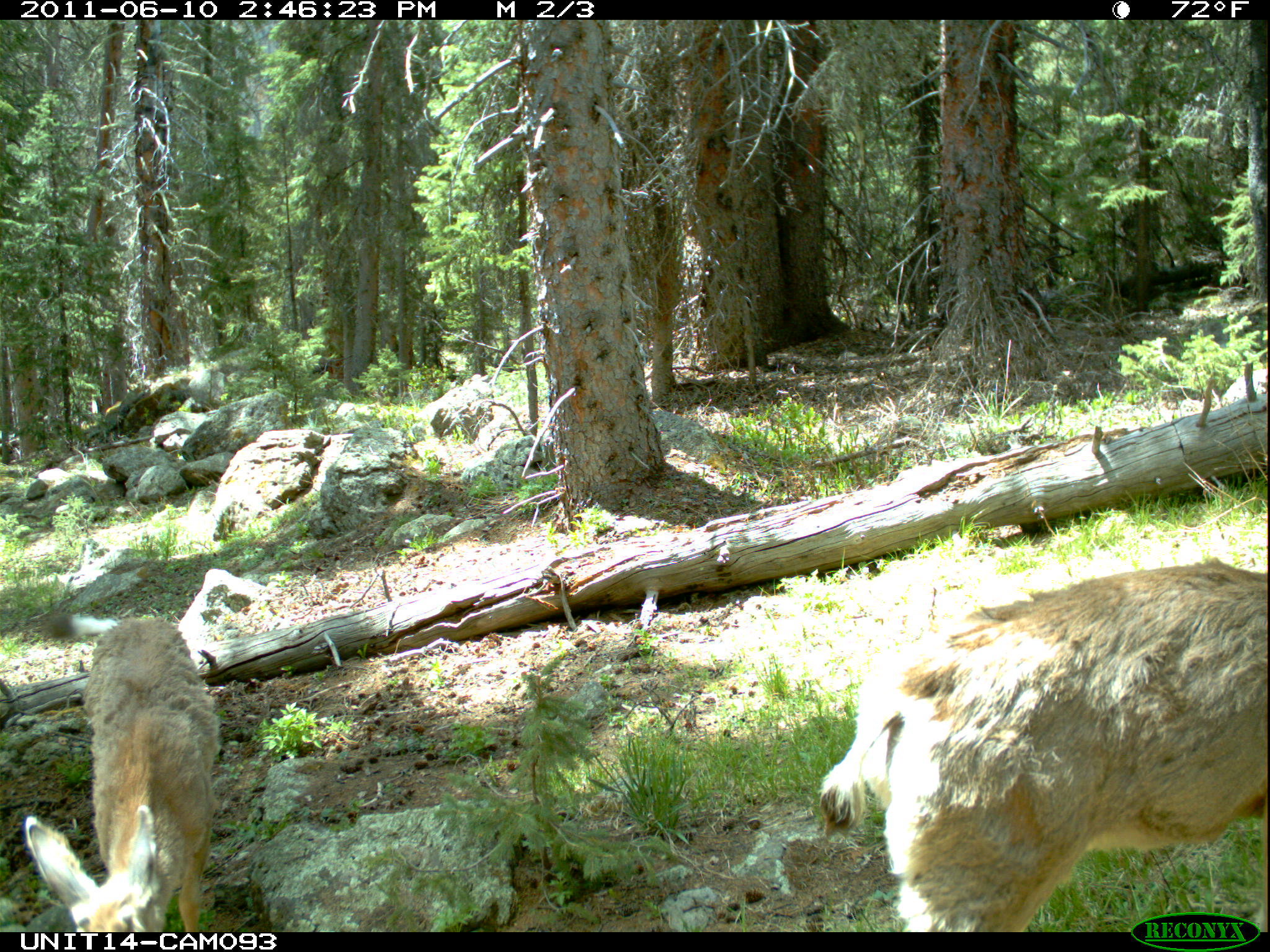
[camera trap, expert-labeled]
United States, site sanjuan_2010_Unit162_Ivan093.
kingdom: Animalia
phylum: Chordata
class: Mammalia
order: Artiodactyla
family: Cervidae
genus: Odocoileus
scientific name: Odocoileus hemionus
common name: mule deer